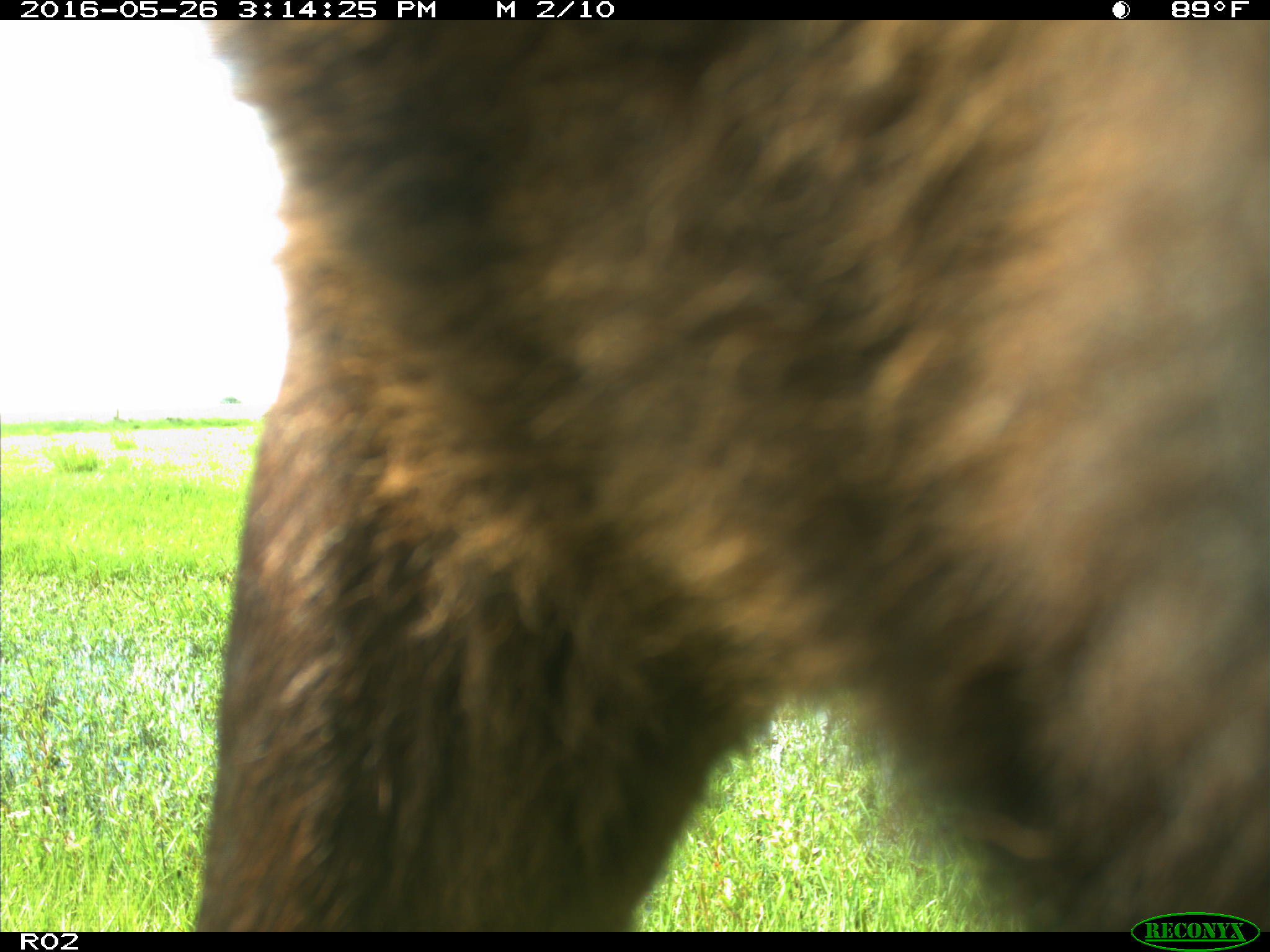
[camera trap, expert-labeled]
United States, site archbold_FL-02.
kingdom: Animalia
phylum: Chordata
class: Mammalia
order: Artiodactyla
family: Bovidae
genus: Bos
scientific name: Bos taurus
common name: domestic cow